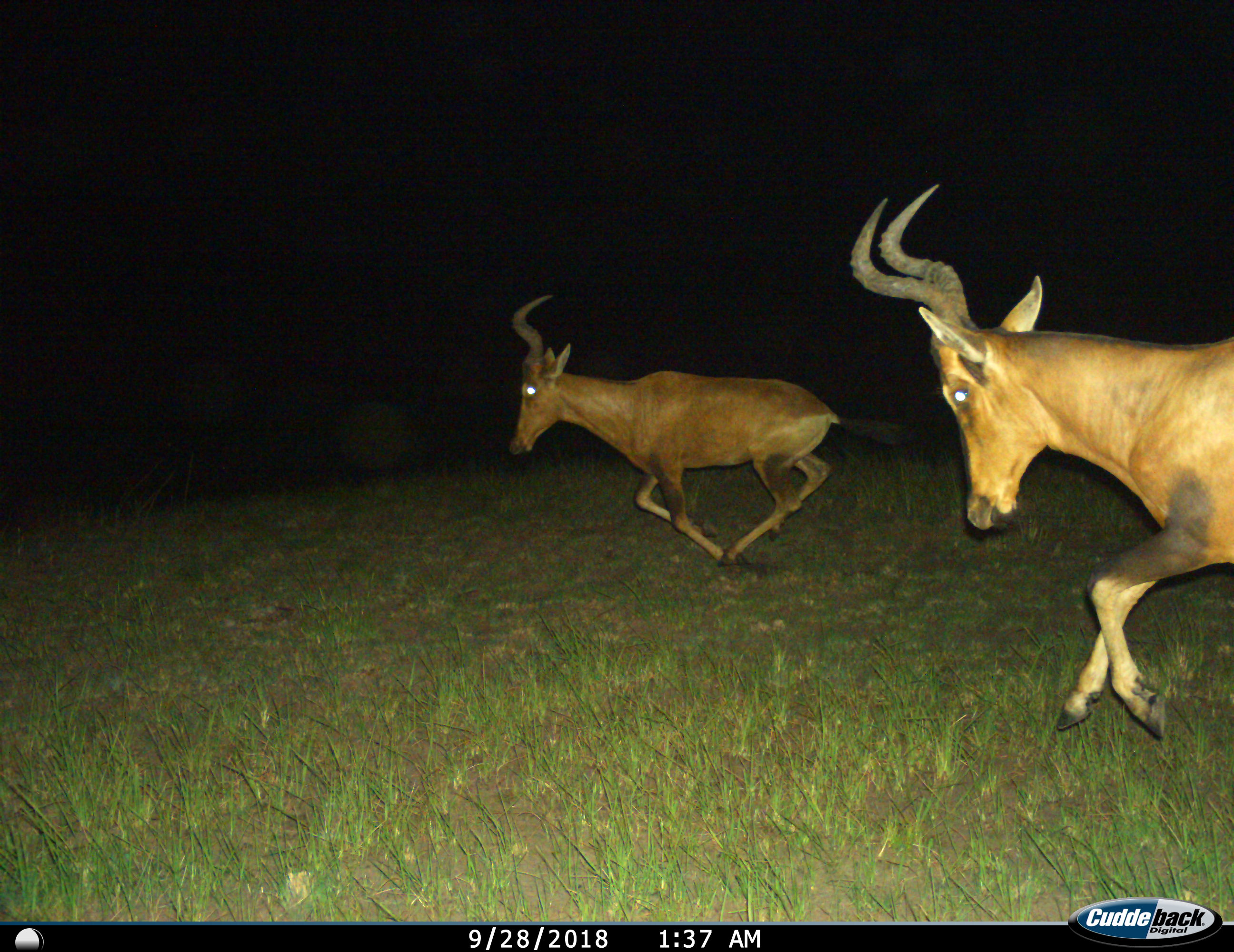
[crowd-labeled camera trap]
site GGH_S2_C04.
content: unidentified animal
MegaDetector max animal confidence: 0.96